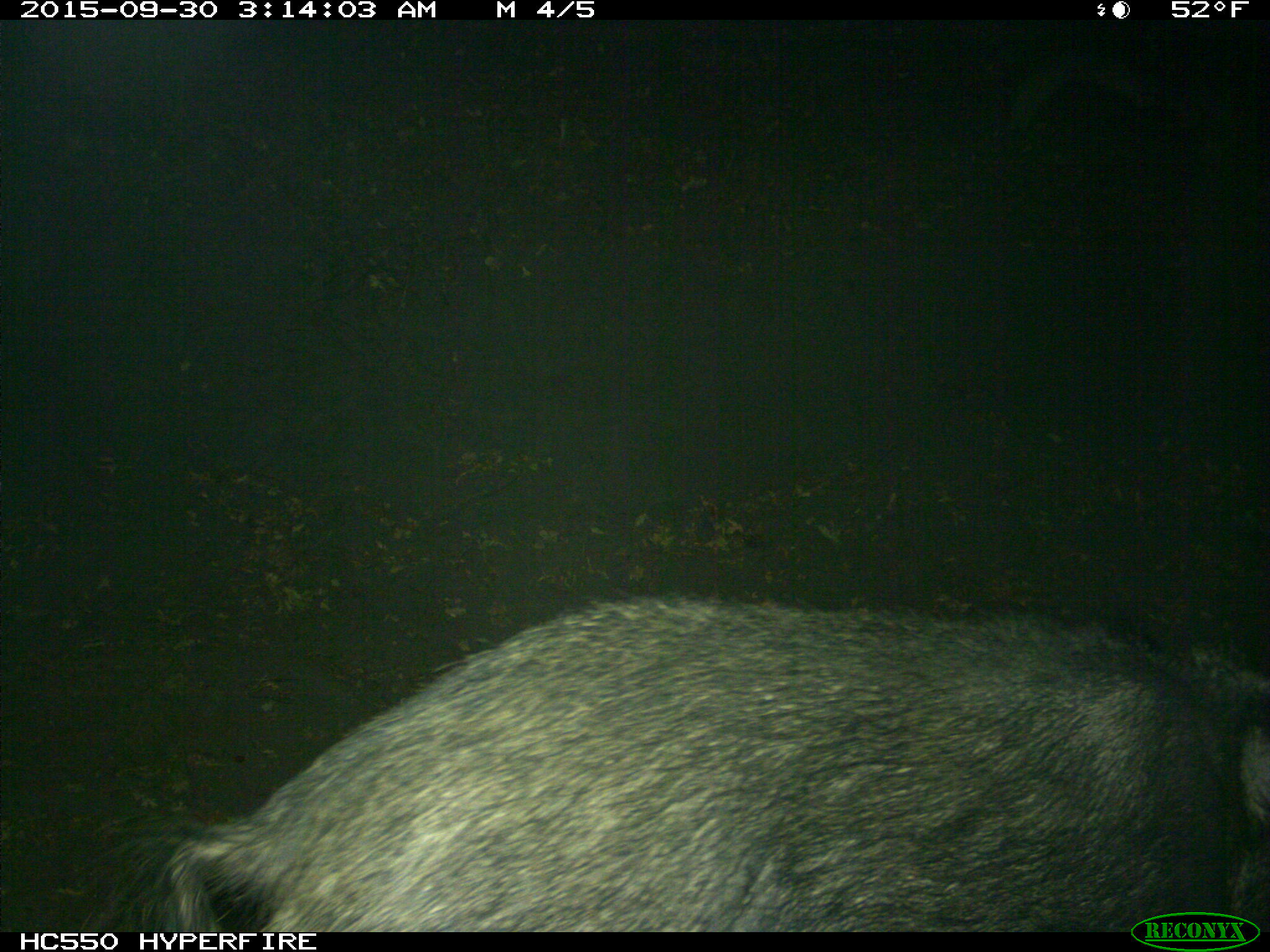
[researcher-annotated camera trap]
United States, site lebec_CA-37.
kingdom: Animalia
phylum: Chordata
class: Mammalia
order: Artiodactyla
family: Suidae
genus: Sus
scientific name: Sus scrofa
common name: wild boar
Sus scrofa (wild boar).